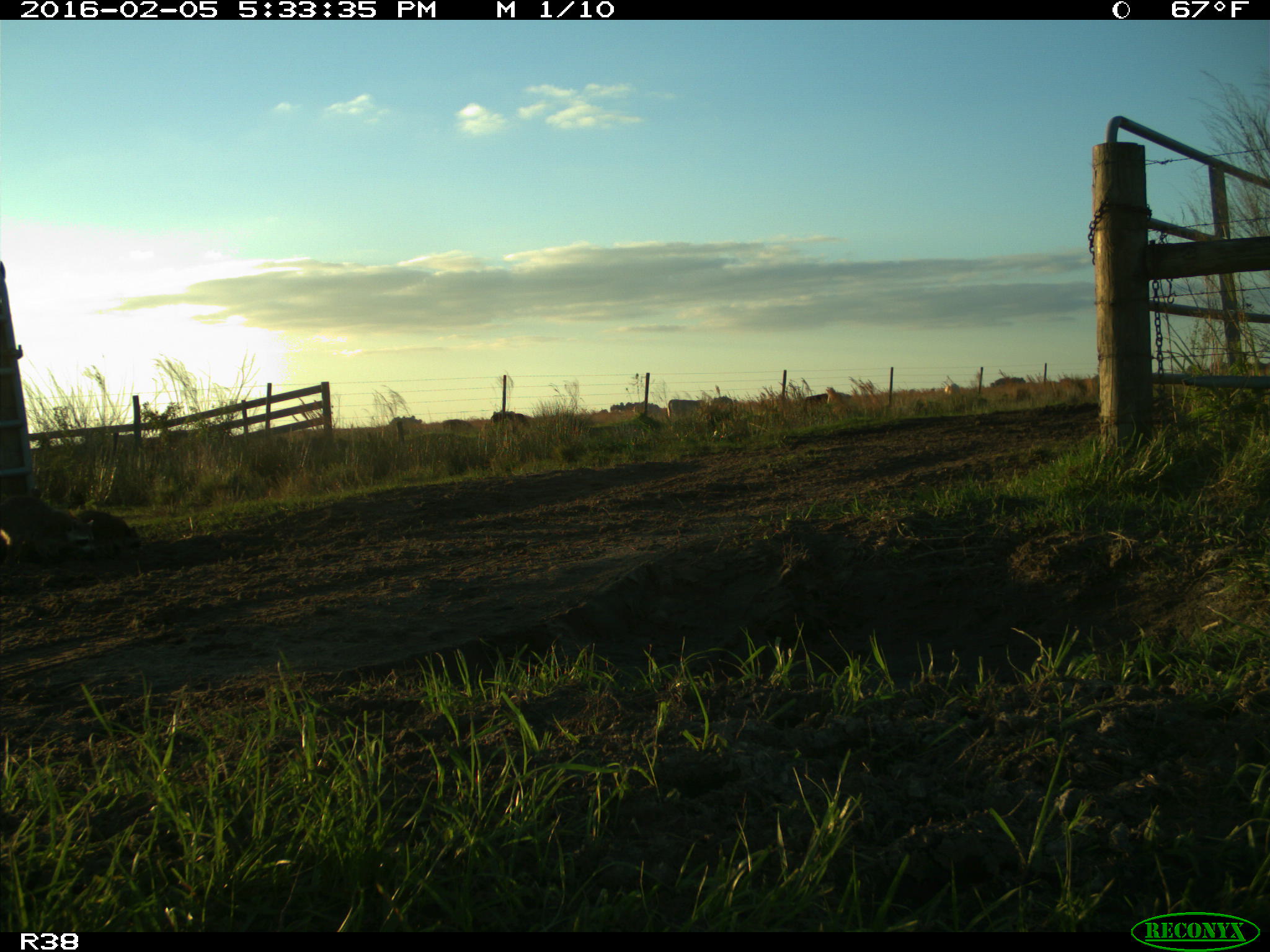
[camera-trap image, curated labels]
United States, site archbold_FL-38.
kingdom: Animalia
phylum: Chordata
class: Mammalia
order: Carnivora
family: Procyonidae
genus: Procyon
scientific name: Procyon lotor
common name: common raccoon